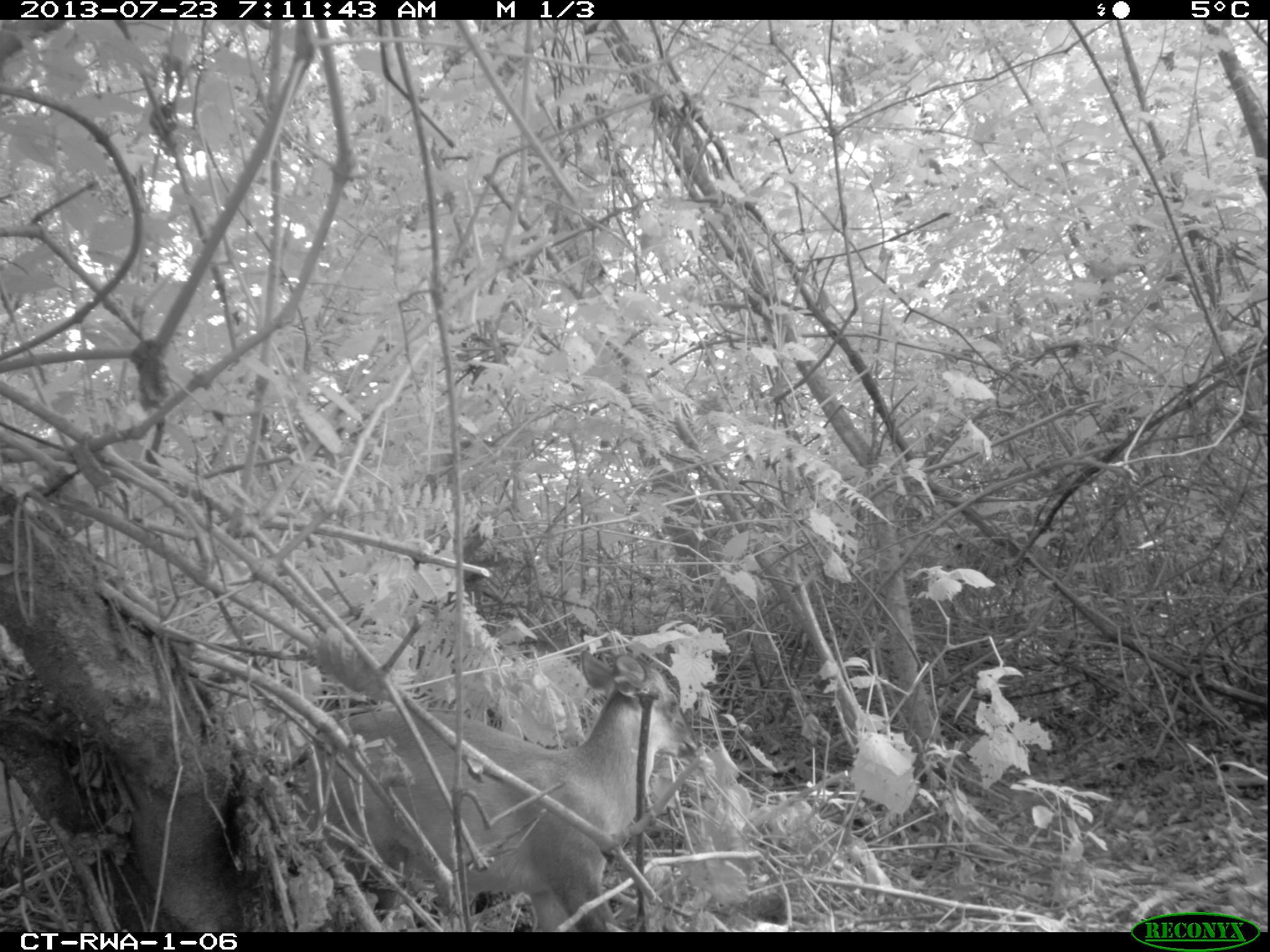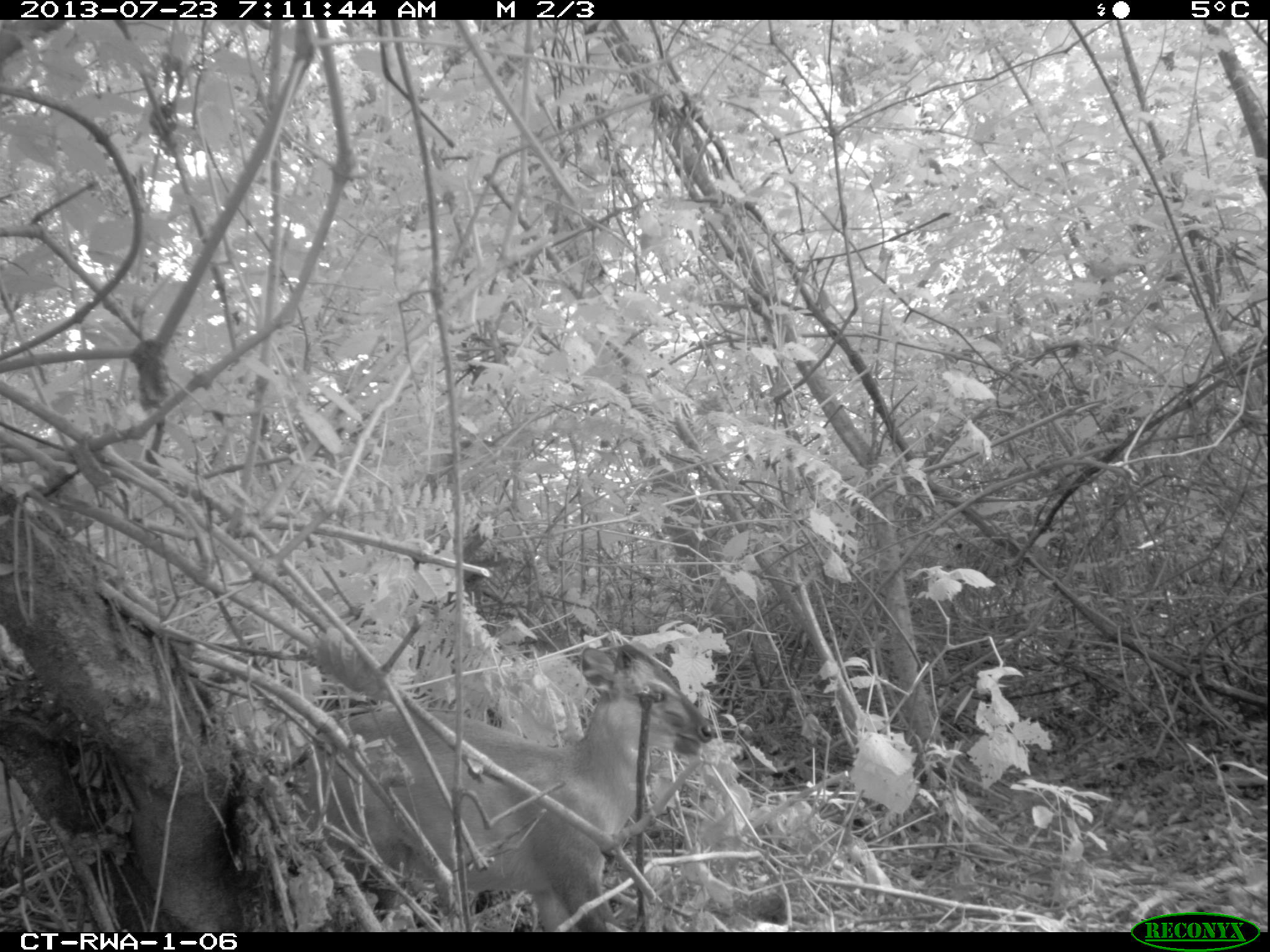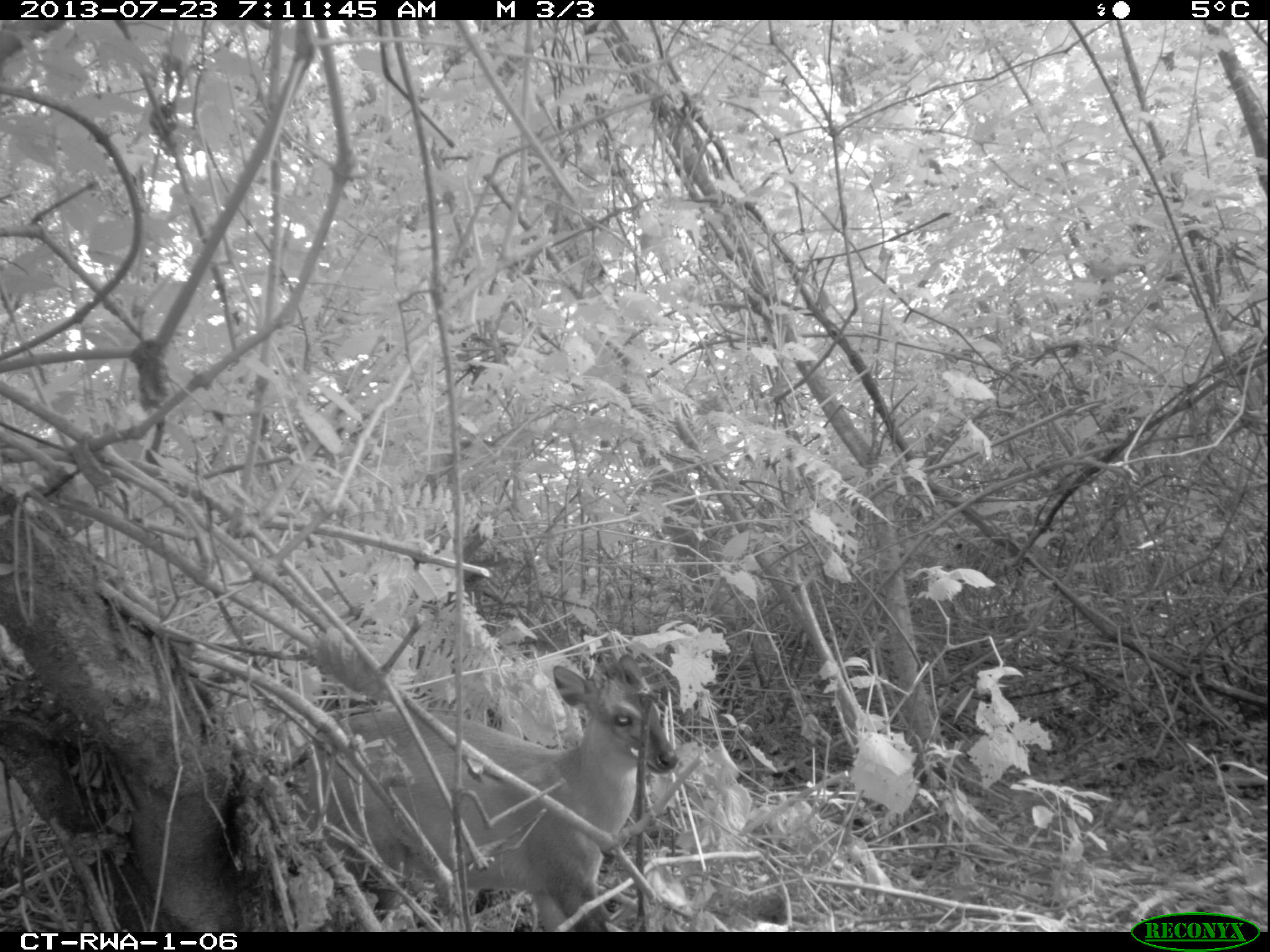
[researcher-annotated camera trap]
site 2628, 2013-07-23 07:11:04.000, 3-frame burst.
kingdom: Animalia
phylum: Chordata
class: Mammalia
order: Artiodactyla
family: Bovidae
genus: Cephalophus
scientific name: Cephalophus nigrifrons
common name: black-fronted duiker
Cephalophus nigrifrons (black-fronted duiker), count 1.